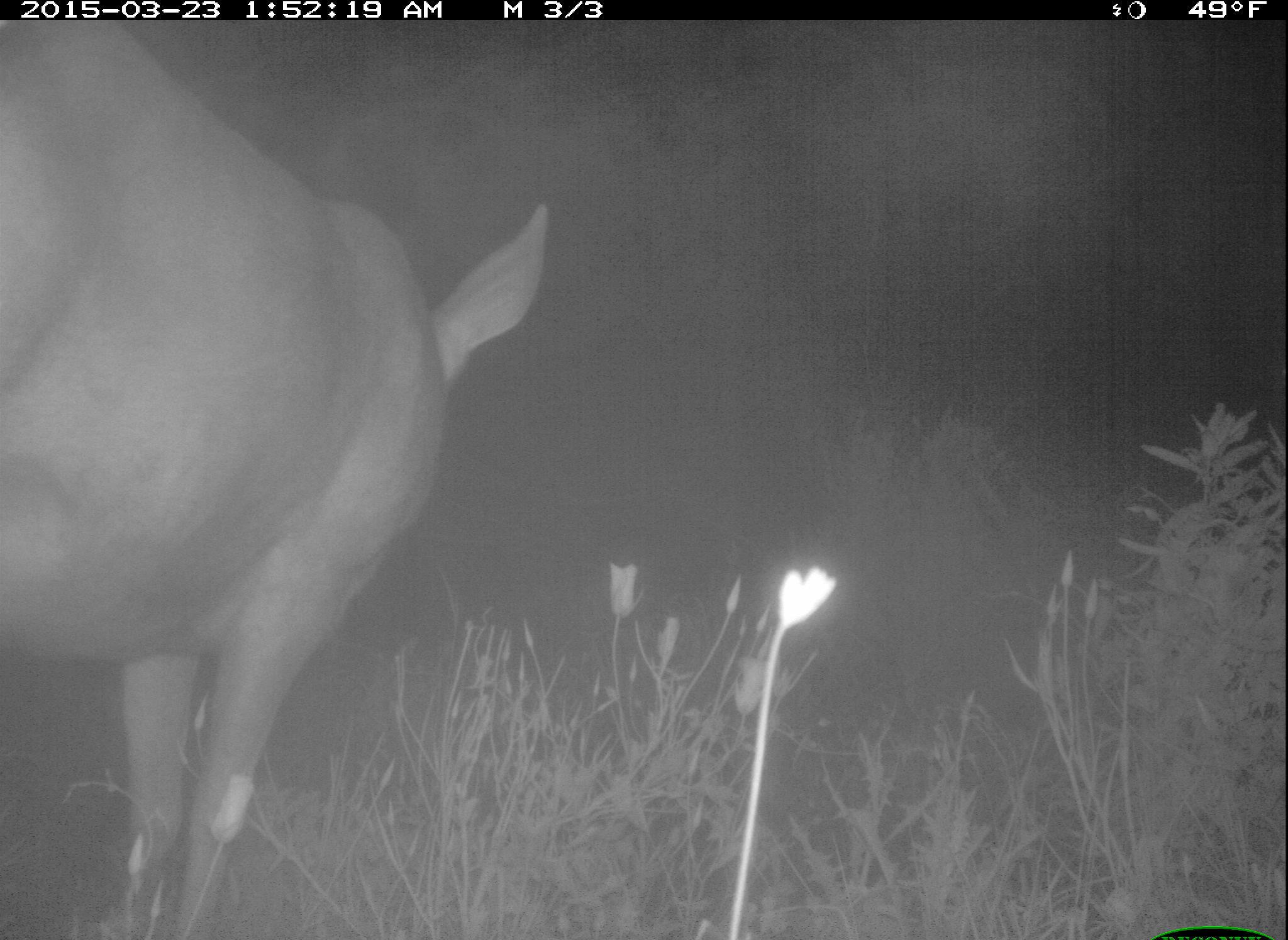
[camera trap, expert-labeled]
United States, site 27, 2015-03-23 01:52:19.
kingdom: Animalia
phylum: Chordata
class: Mammalia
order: Artiodactyla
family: Cervidae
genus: Odocoileus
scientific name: Odocoileus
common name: deer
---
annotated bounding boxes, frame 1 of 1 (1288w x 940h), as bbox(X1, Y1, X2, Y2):
deer: bbox(0, 22, 547, 940)